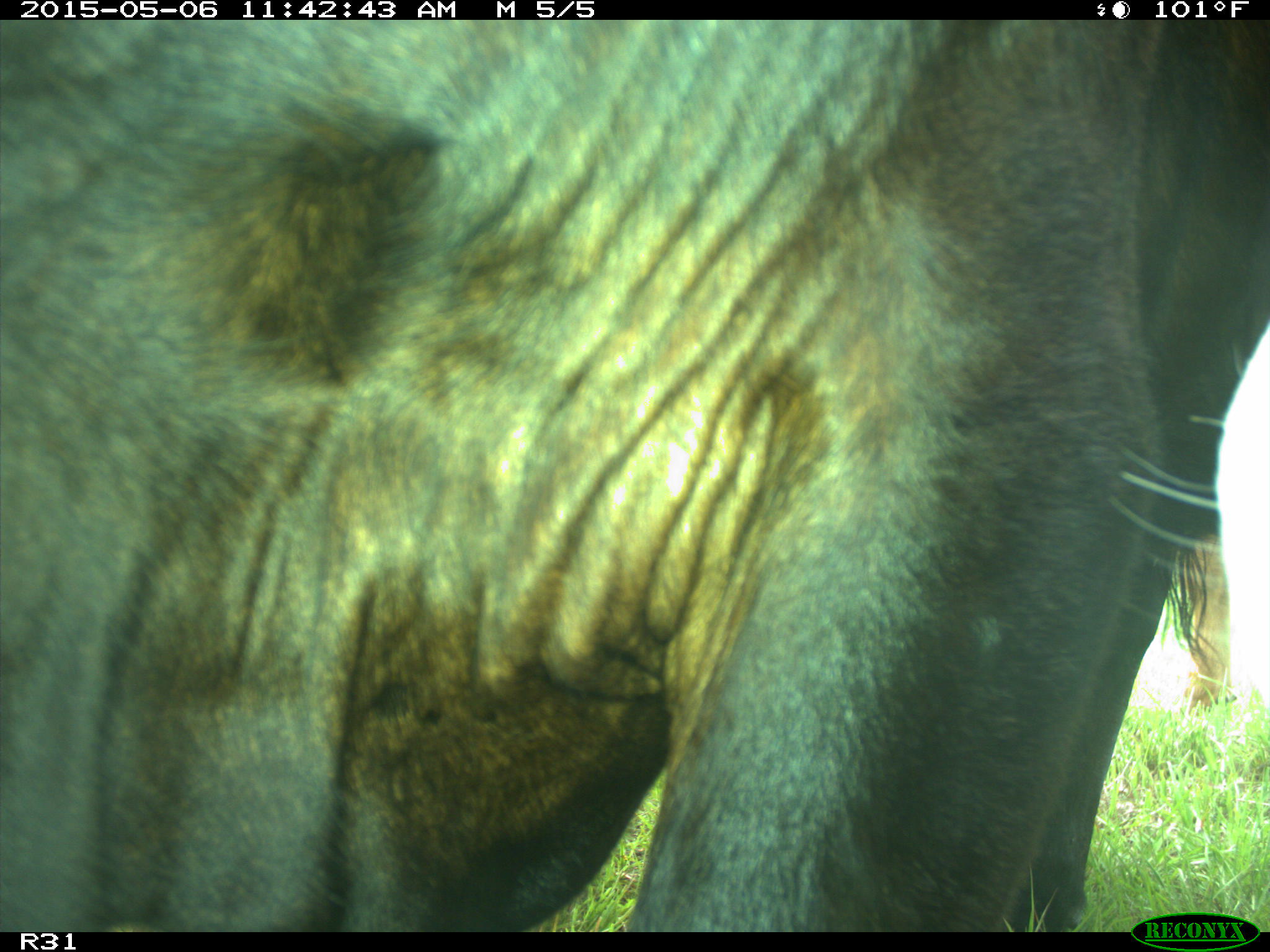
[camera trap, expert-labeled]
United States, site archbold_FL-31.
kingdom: Animalia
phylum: Chordata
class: Mammalia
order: Artiodactyla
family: Bovidae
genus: Bos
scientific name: Bos taurus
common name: domestic cow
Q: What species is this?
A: Bos taurus (domestic cow).